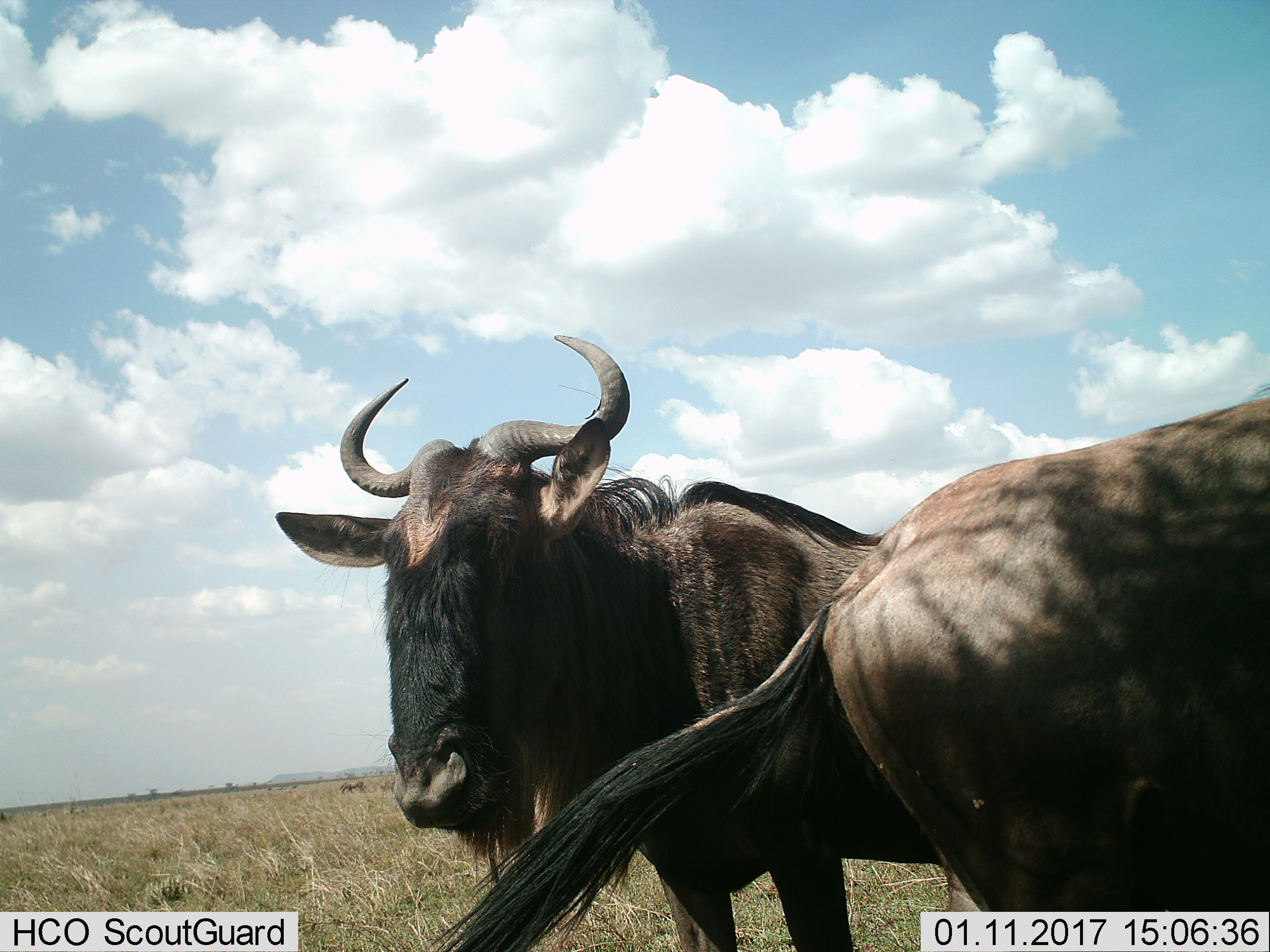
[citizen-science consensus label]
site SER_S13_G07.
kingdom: Animalia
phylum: Chordata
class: Mammalia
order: Artiodactyla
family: Bovidae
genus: Connochaetes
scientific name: Connochaetes taurinus taurinus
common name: blue wildebeest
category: wildebeestblue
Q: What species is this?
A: Wildebeestblue (blue wildebeest) (Connochaetes taurinus taurinus).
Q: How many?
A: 2.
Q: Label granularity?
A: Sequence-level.